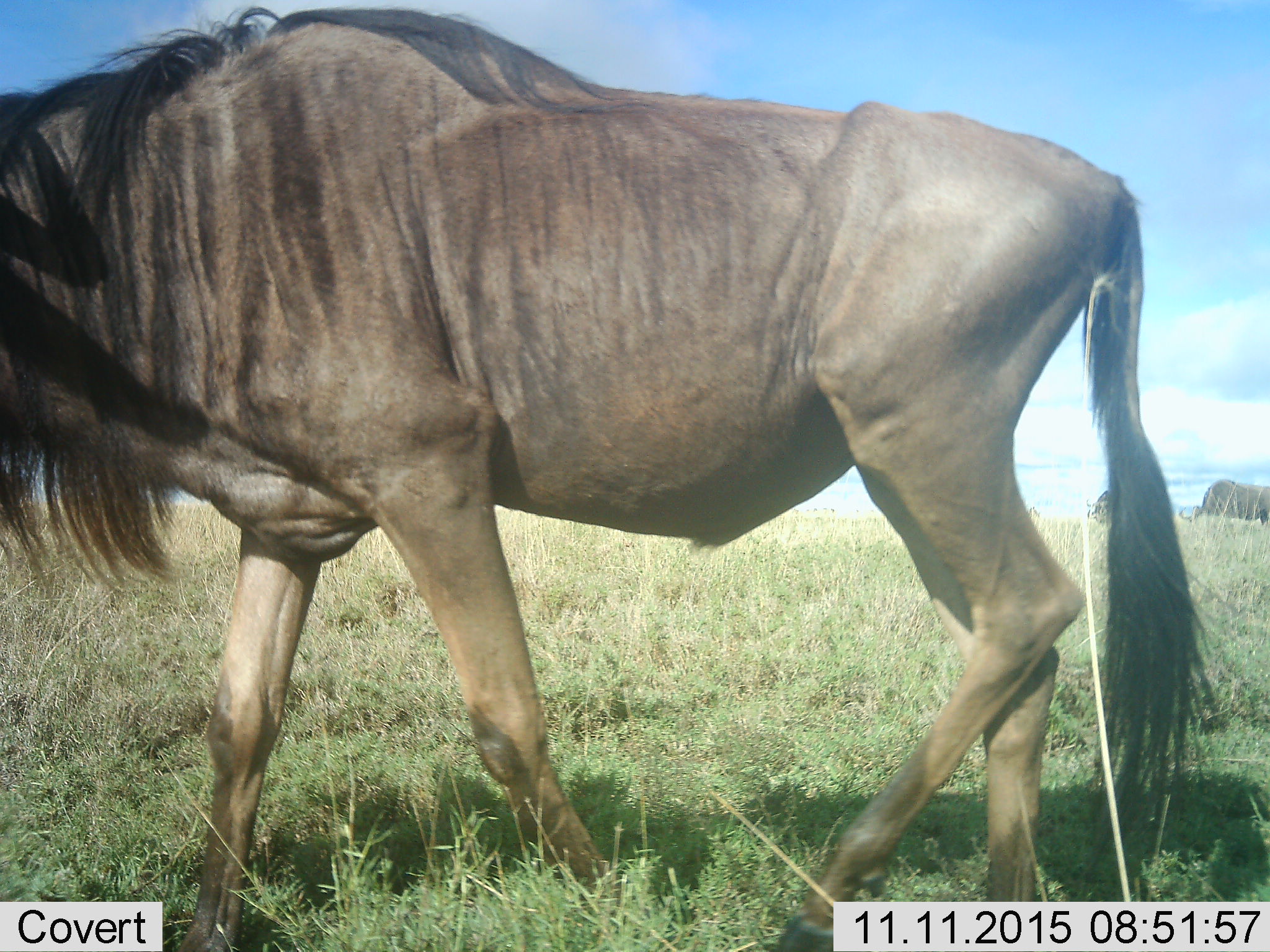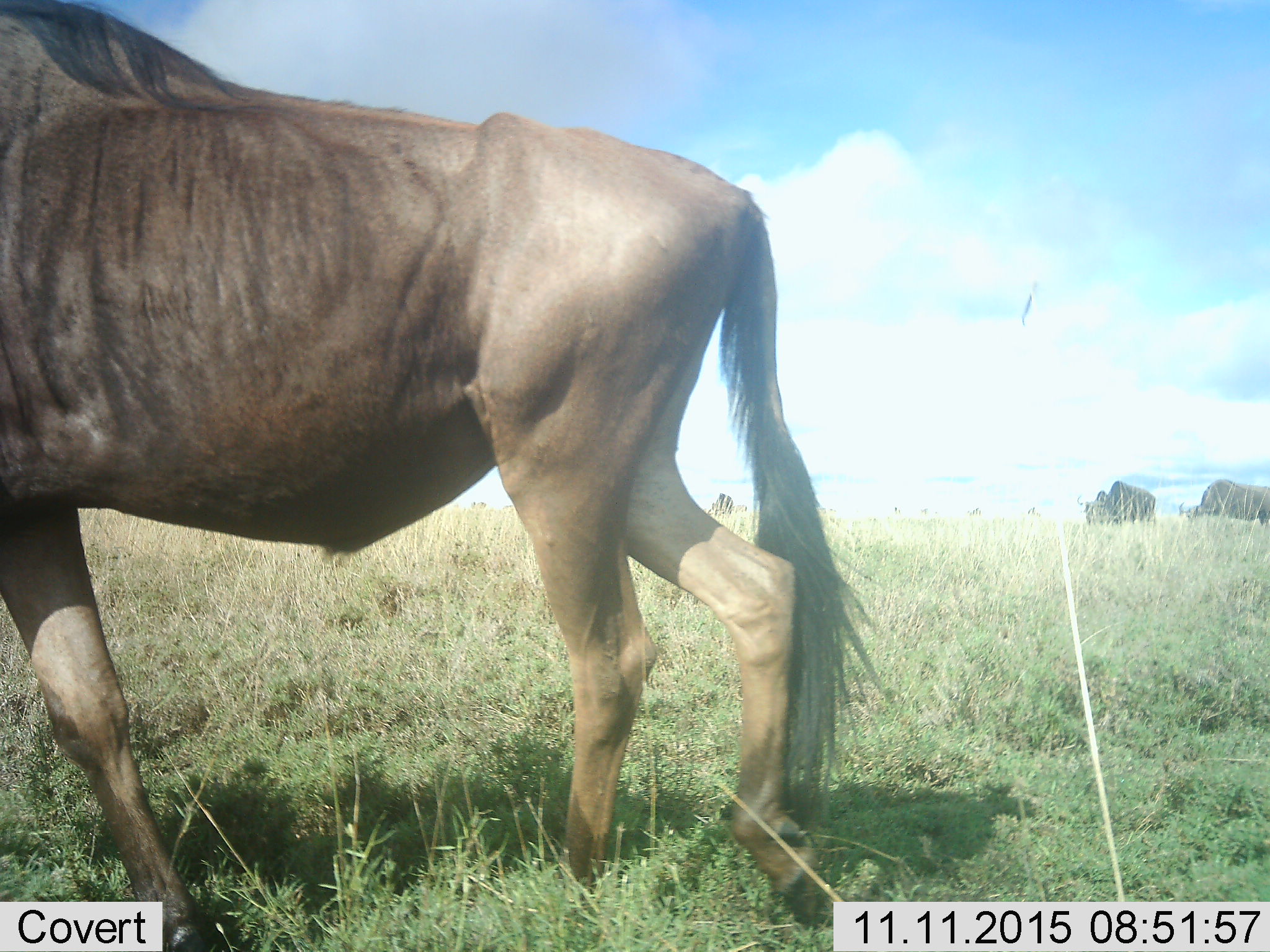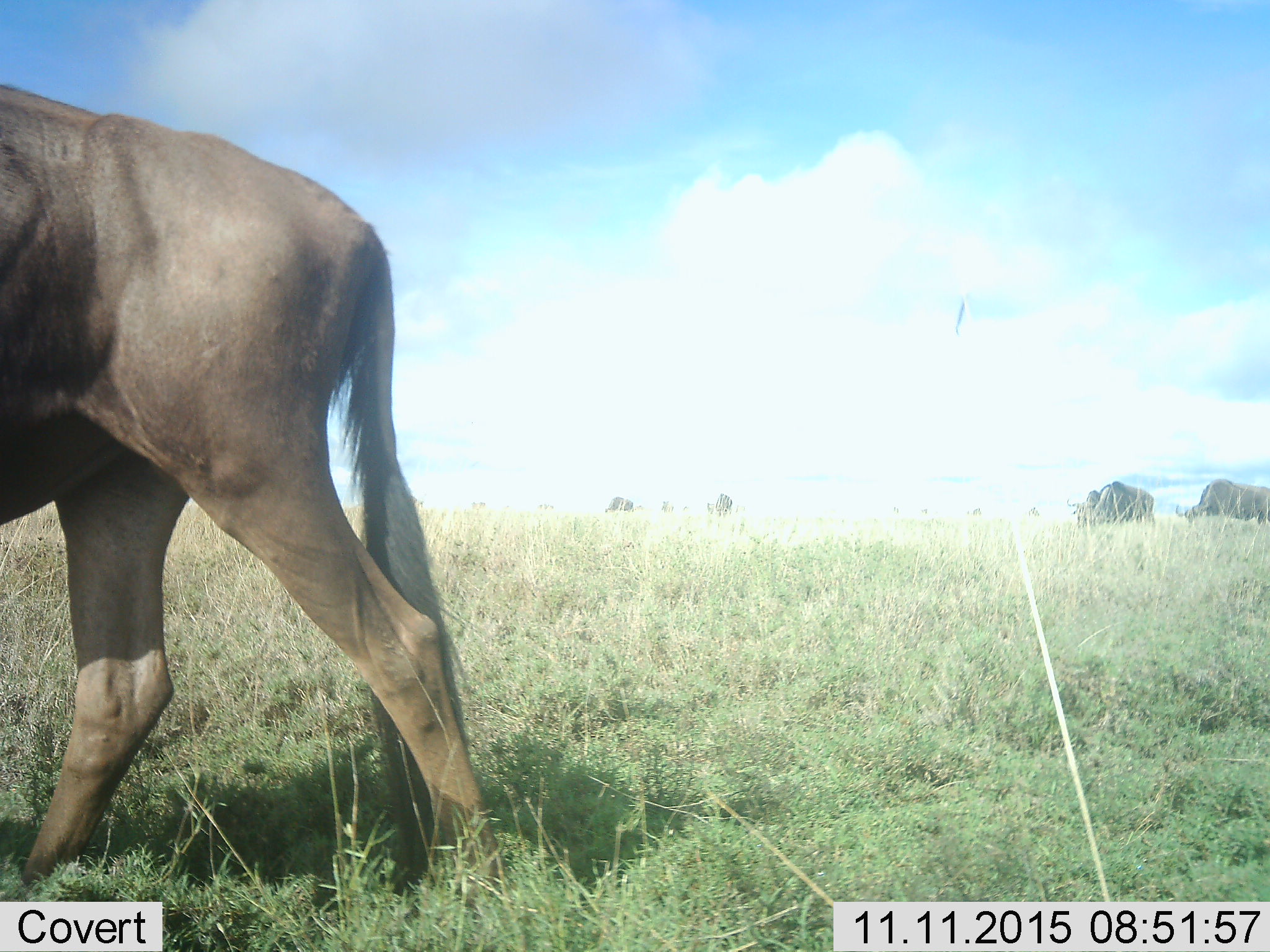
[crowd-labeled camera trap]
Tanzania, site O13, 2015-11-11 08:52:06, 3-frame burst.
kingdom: Animalia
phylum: Chordata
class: Mammalia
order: Artiodactyla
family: Bovidae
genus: Connochaetes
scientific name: Connochaetes taurinus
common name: blue wildebeest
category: wildebeest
Wildebeest (blue wildebeest) (Connochaetes taurinus), count 5. Behavior (volunteer vote fractions): standing 43%, resting 0%, moving 100%, interacting 0%. Young present (vote fraction): 0%. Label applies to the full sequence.